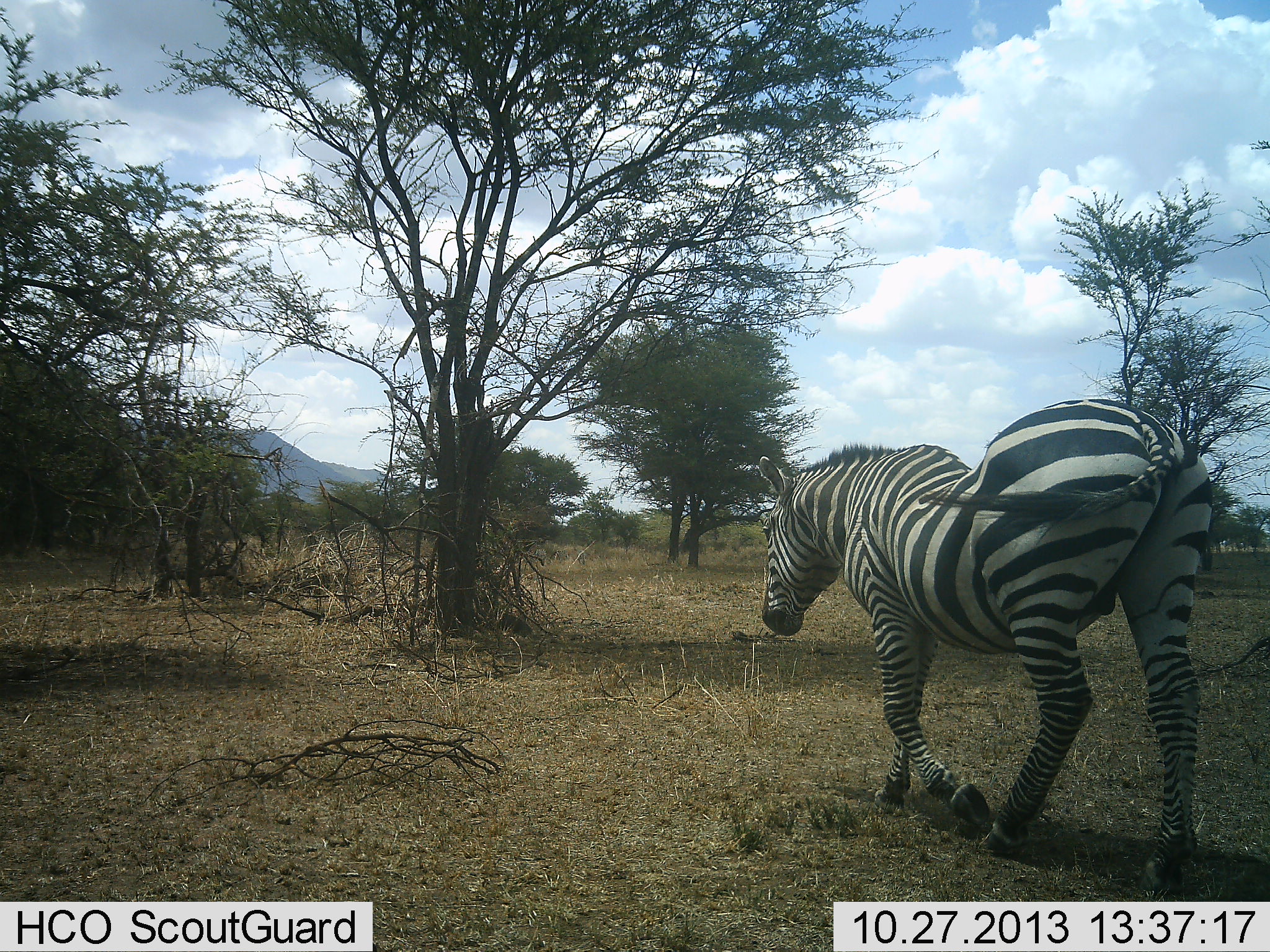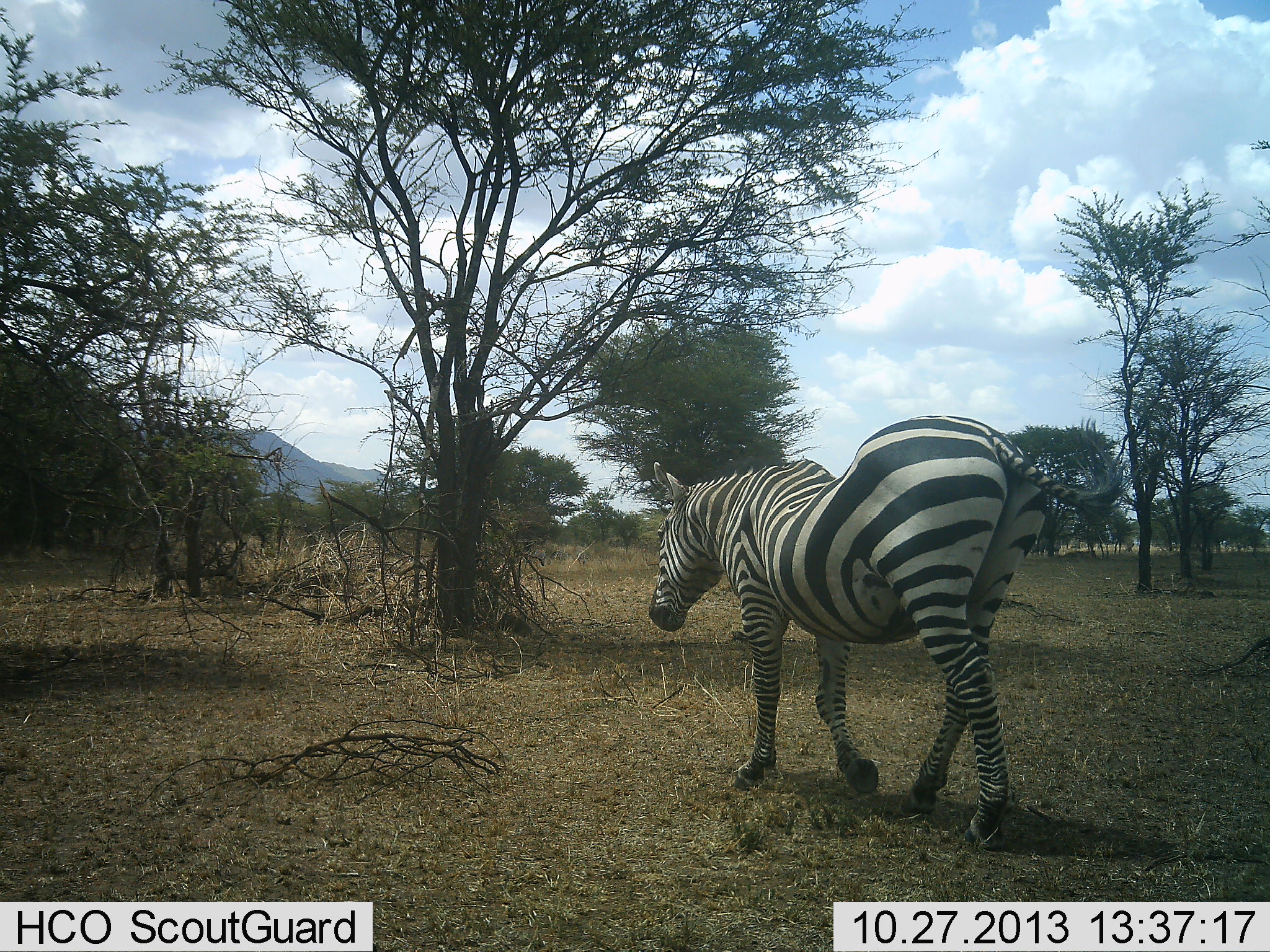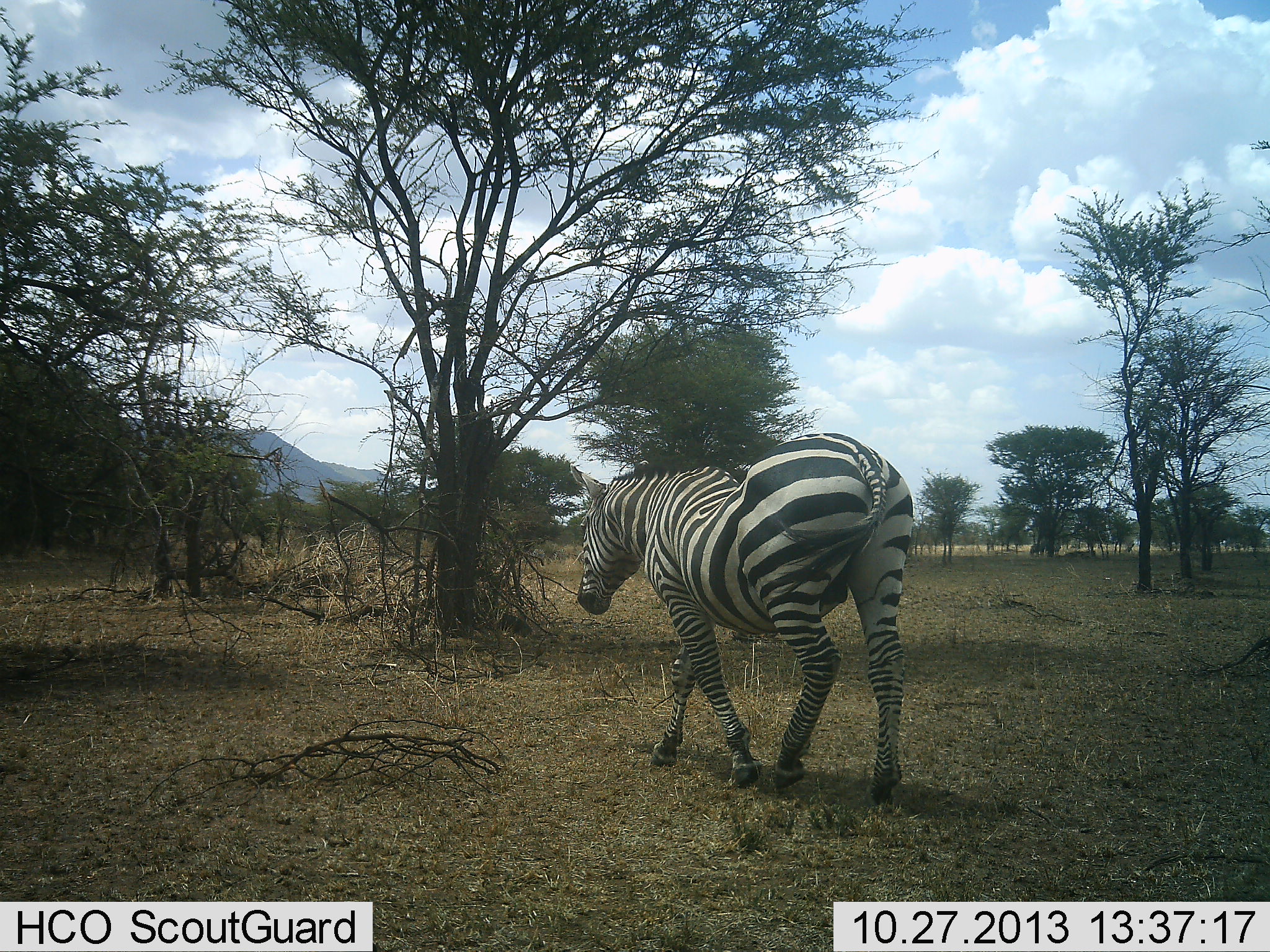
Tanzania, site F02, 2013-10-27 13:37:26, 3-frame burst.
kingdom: Animalia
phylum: Chordata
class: Mammalia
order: Perissodactyla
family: Equidae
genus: Equus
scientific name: Equus quagga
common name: plains zebra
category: zebra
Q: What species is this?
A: Zebra (plains zebra) (Equus quagga).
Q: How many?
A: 1.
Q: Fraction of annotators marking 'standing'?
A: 10%.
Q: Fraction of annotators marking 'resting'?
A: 0%.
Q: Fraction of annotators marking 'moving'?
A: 100%.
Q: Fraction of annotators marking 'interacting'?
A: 0%.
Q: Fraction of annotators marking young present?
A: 0%.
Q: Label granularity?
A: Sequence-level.